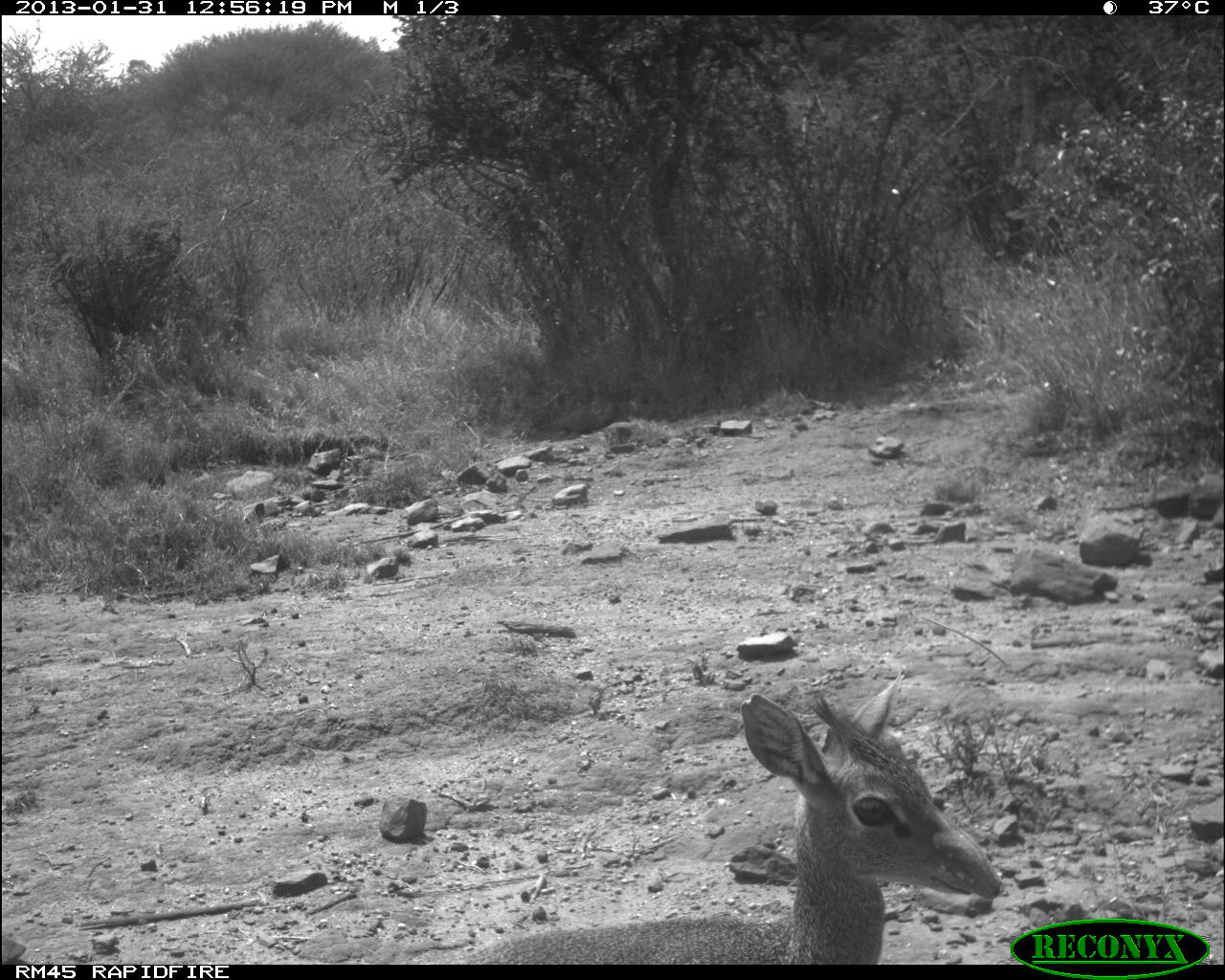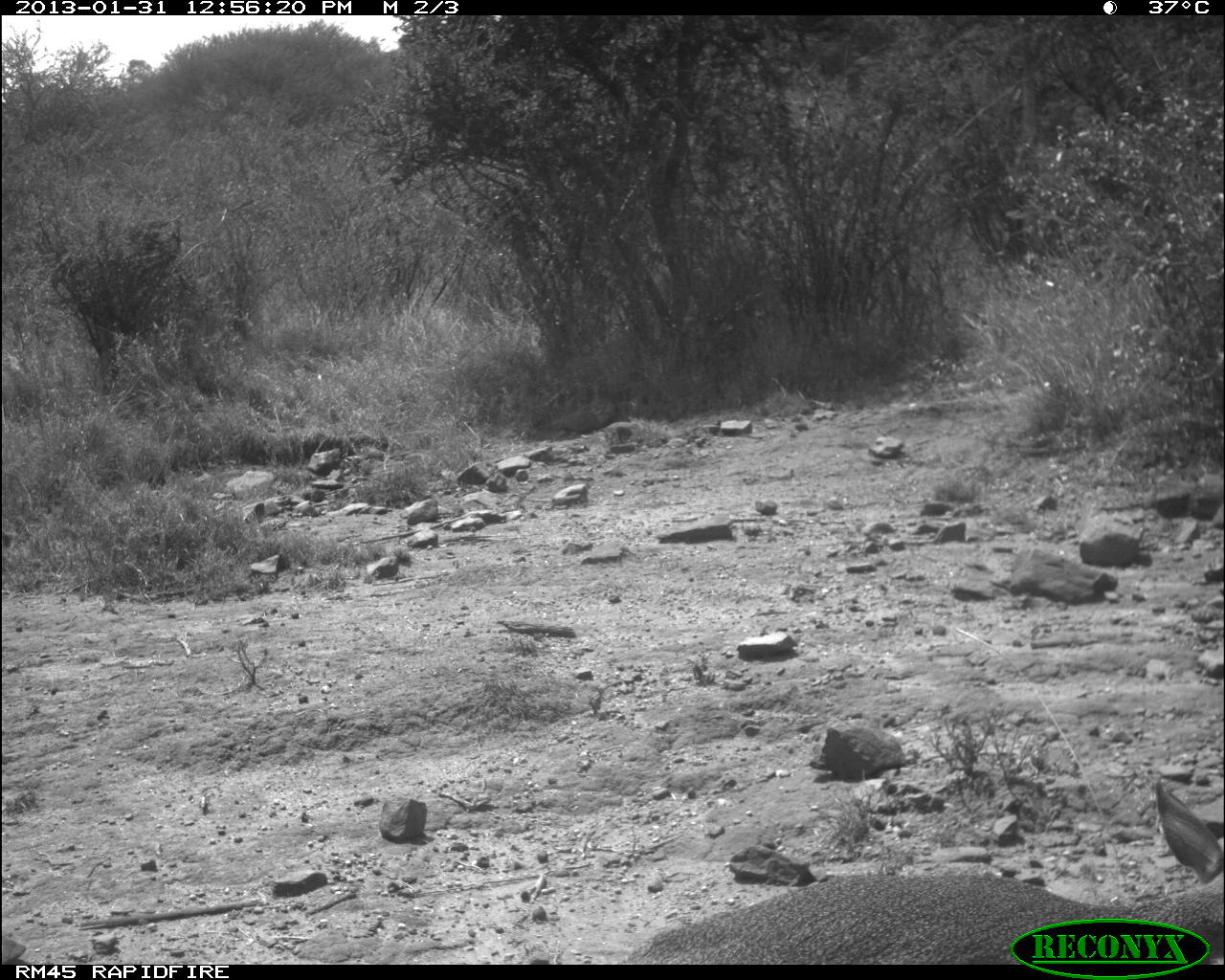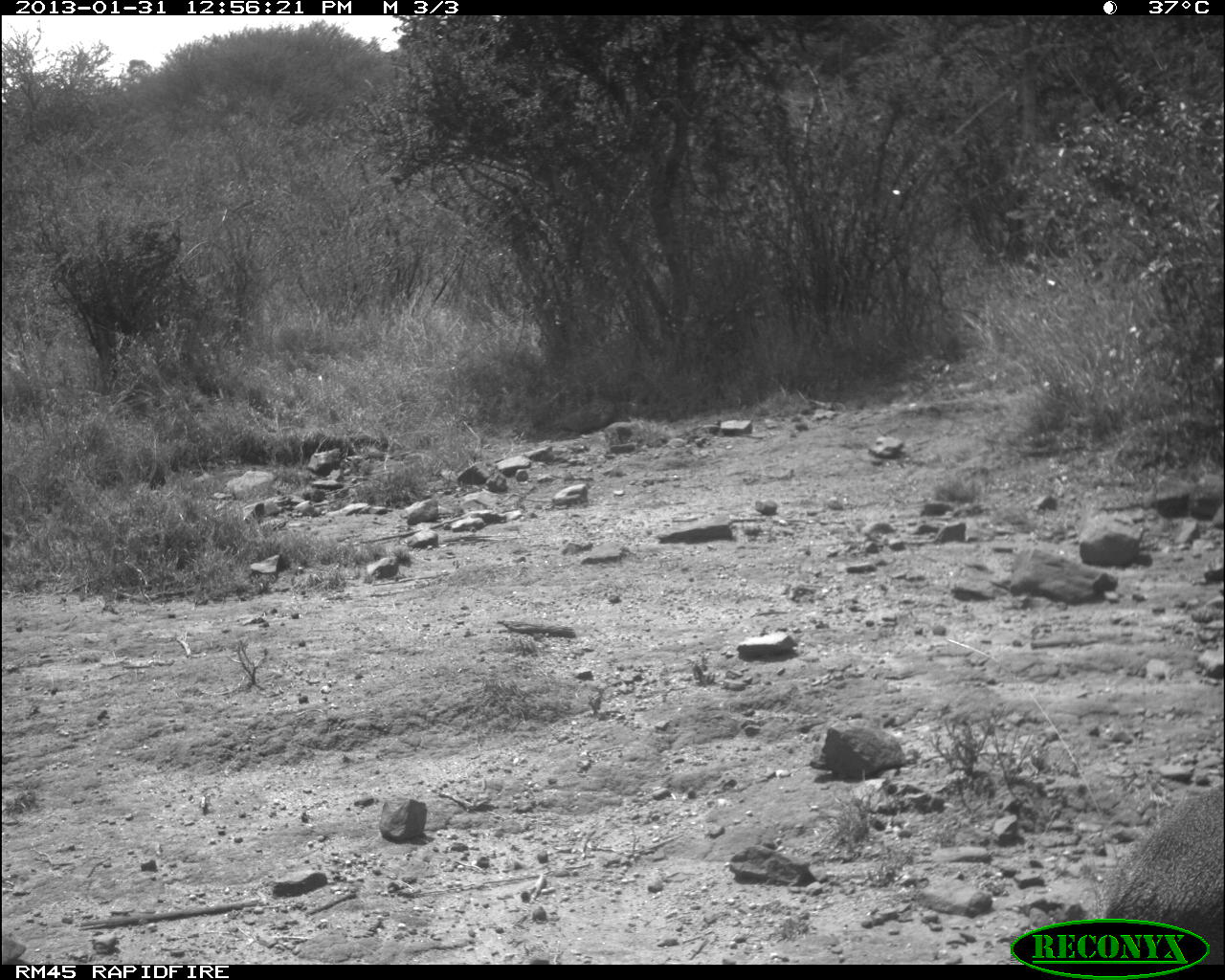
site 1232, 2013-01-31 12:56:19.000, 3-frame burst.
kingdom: Animalia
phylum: Chordata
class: Mammalia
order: Artiodactyla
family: Bovidae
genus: Madoqua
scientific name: Madoqua guentheri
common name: günther's dik-dik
Madoqua guentheri (günther's dik-dik), count 1.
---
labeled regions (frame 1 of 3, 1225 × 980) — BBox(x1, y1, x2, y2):
madoqua guentheri: BBox(445, 673, 1002, 966)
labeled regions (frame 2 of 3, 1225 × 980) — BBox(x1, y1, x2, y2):
madoqua guentheri: BBox(615, 770, 1225, 965)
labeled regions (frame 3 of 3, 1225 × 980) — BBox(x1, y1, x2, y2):
madoqua guentheri: BBox(1089, 776, 1225, 965)